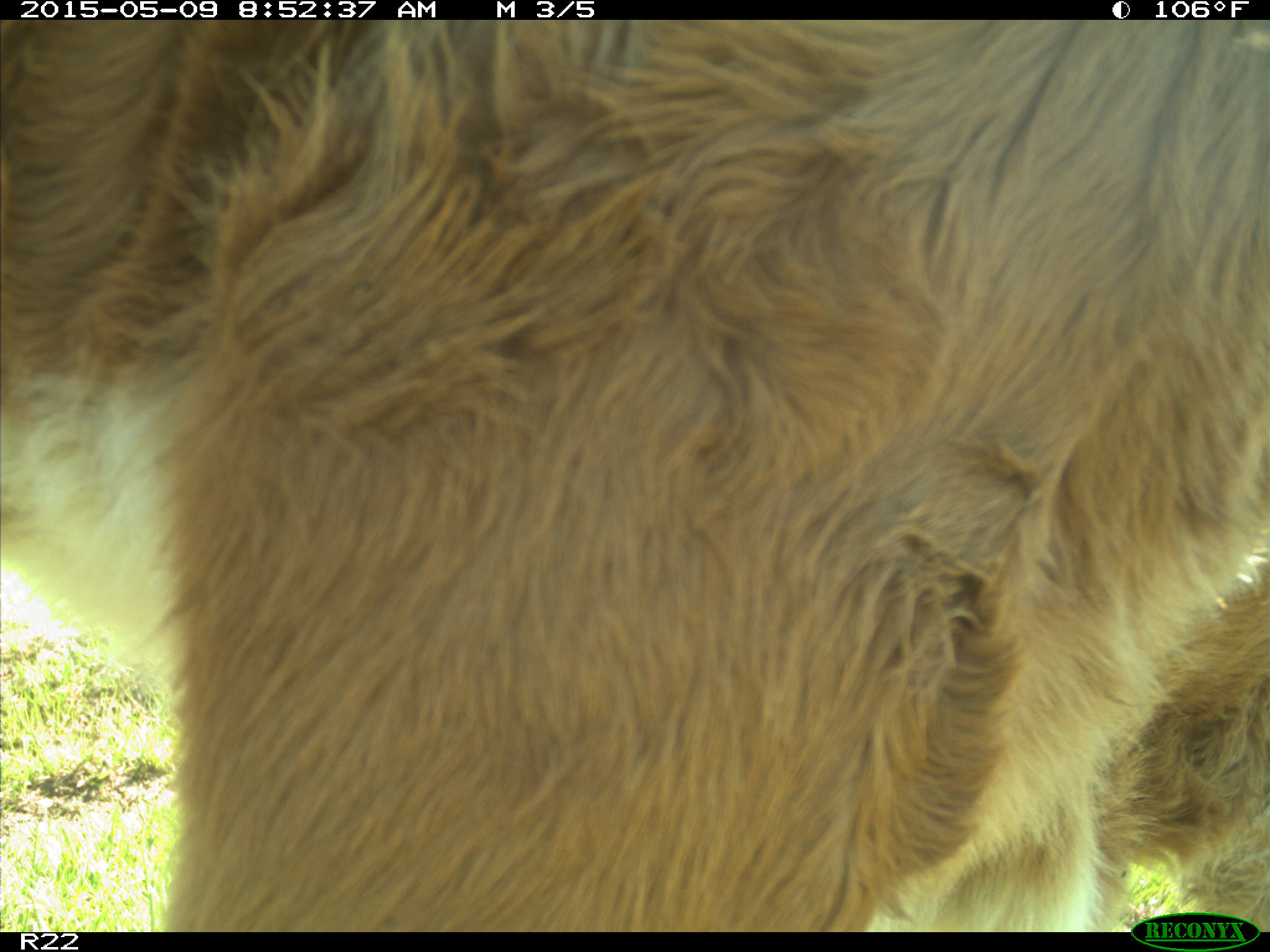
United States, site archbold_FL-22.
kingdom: Animalia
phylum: Chordata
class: Mammalia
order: Artiodactyla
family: Bovidae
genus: Bos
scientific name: Bos taurus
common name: domestic cow